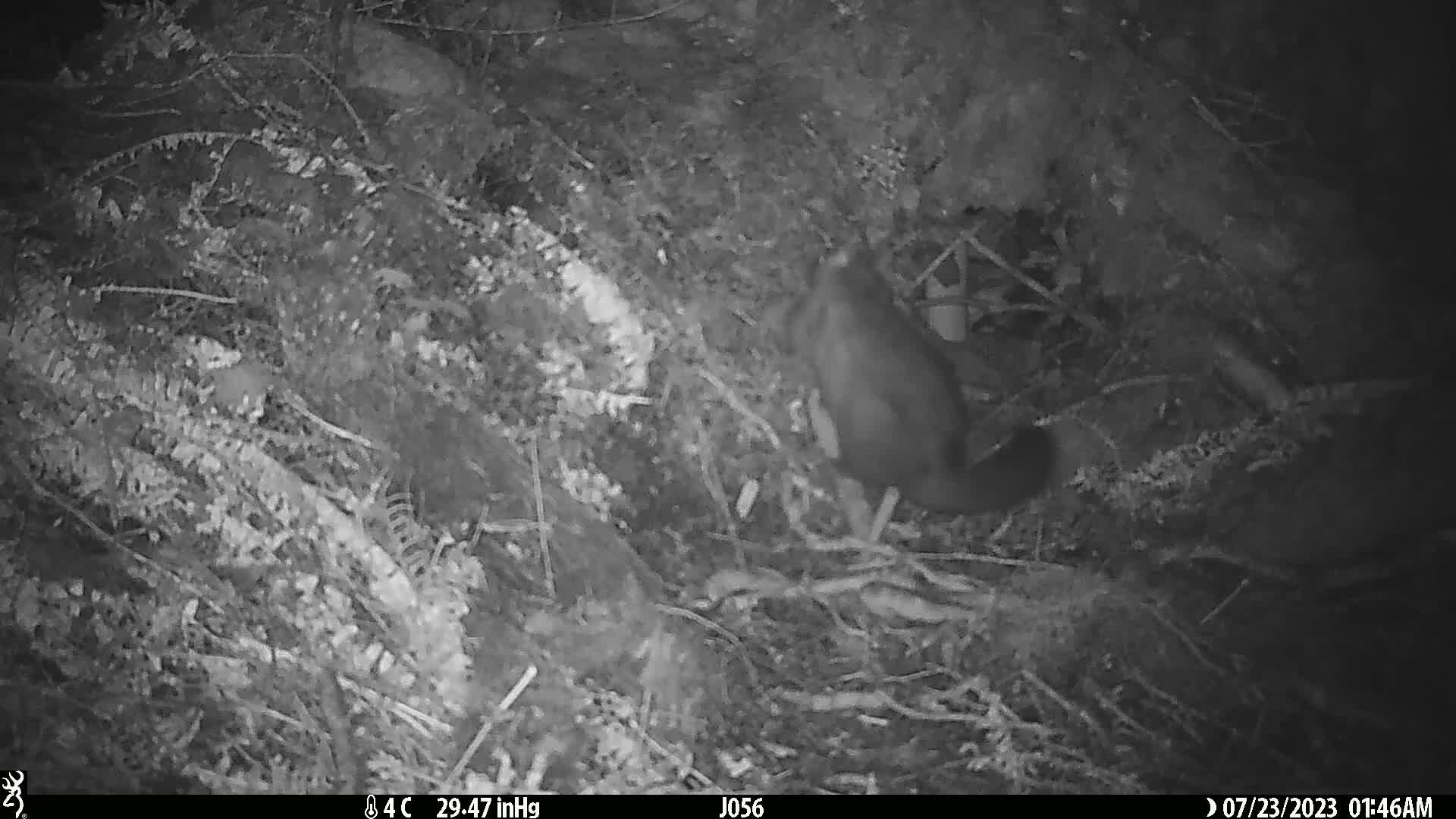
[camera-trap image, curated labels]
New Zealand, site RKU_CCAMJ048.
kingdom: Animalia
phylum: Chordata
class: Mammalia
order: Diprotodontia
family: Phalangeridae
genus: Trichosurus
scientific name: Trichosurus vulpecula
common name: common brushtail possum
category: possum